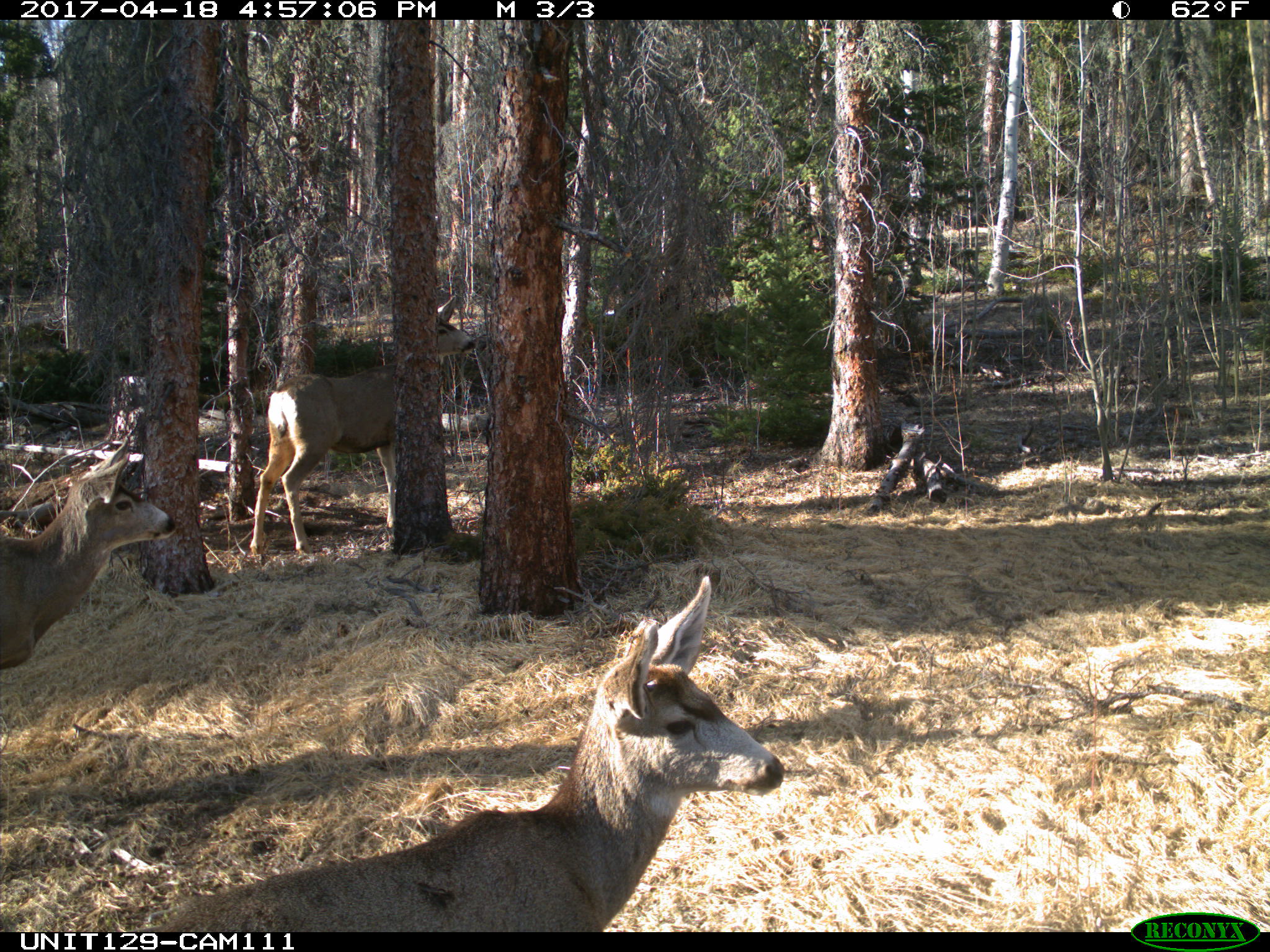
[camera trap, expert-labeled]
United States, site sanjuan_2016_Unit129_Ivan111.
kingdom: Animalia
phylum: Chordata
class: Mammalia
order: Artiodactyla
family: Cervidae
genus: Odocoileus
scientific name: Odocoileus hemionus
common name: mule deer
Odocoileus hemionus (mule deer).